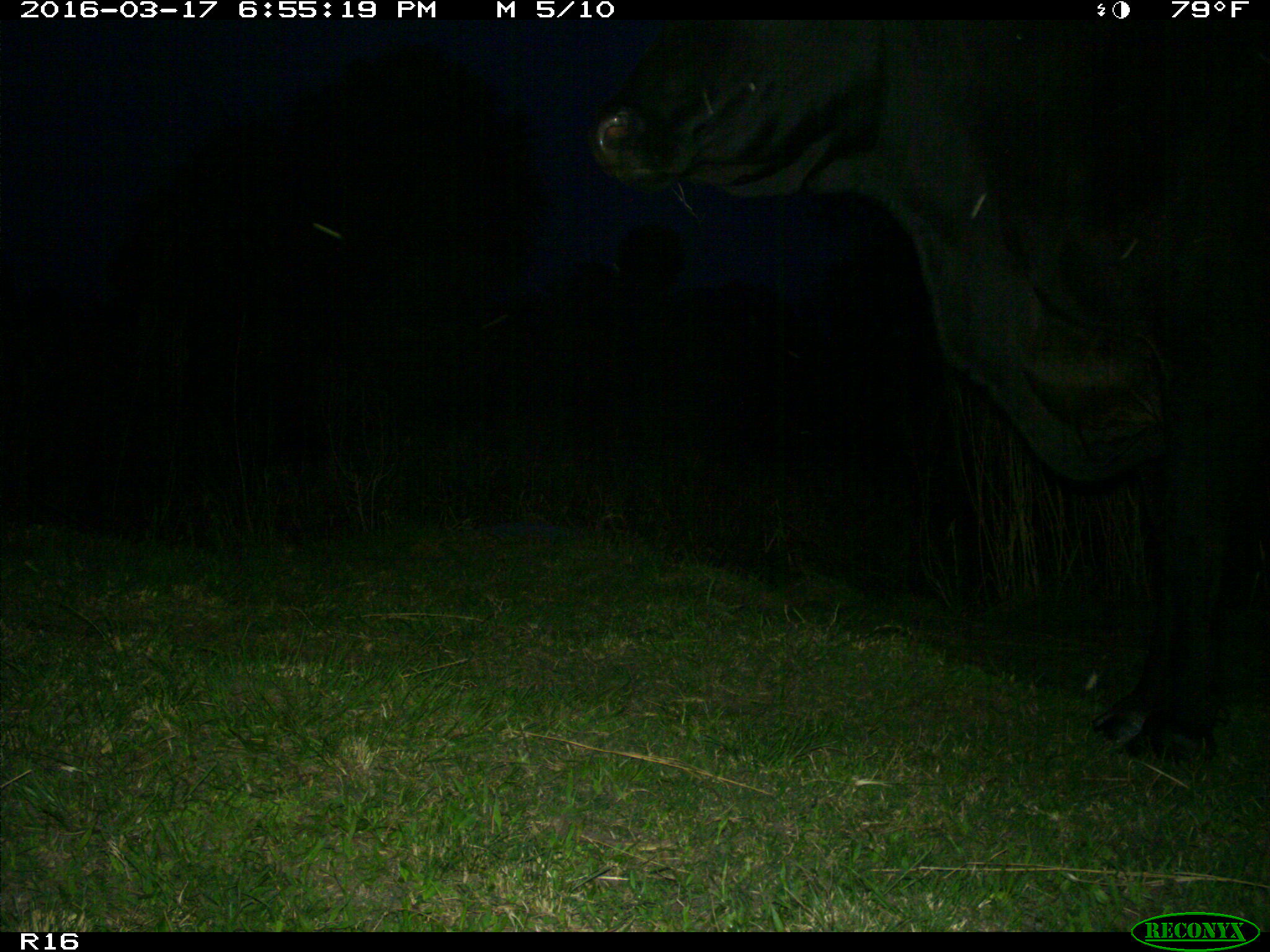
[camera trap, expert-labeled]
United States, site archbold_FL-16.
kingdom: Animalia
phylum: Chordata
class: Mammalia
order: Artiodactyla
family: Bovidae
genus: Bos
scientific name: Bos taurus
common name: domestic cow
Bos taurus (domestic cow).